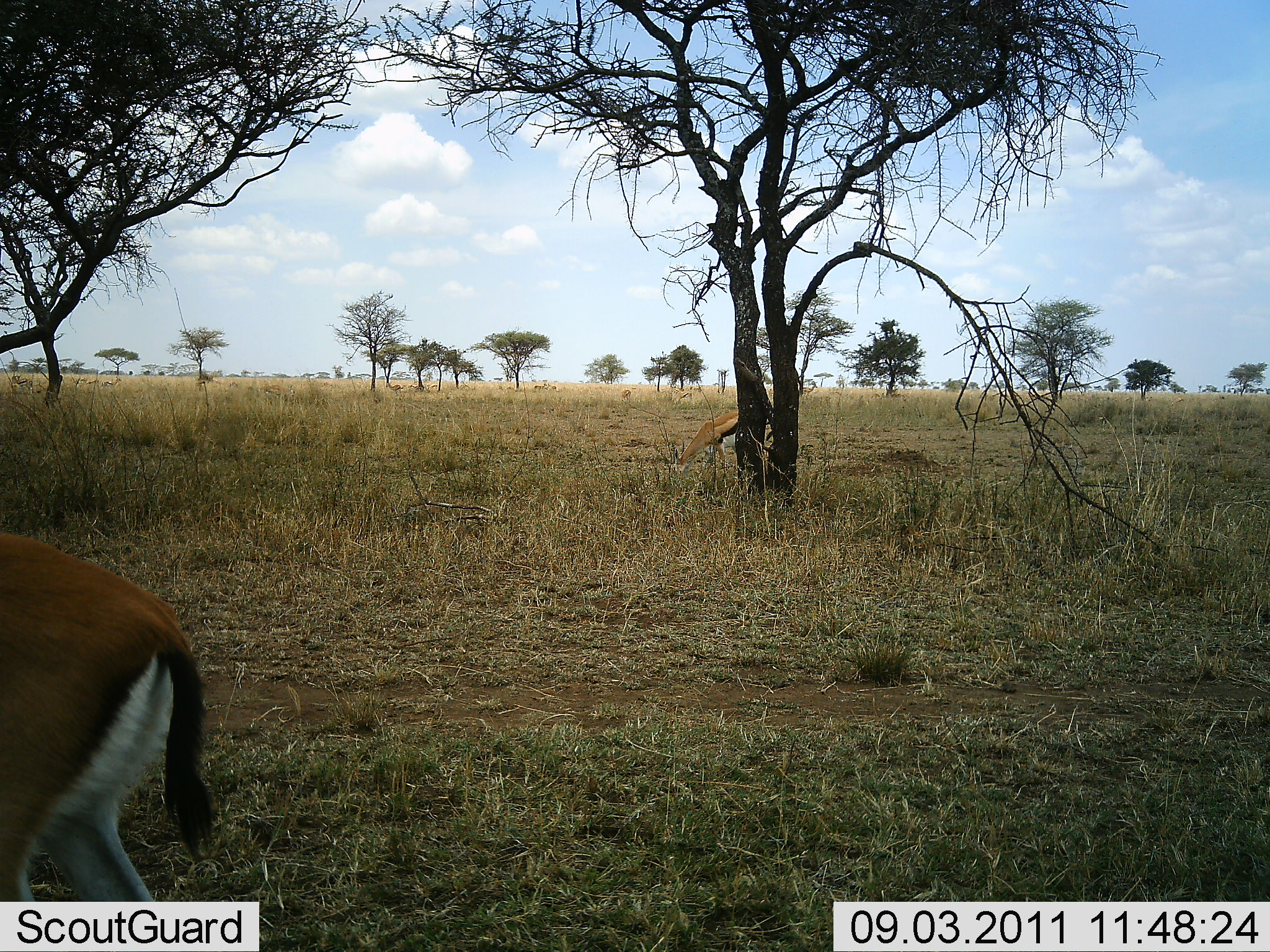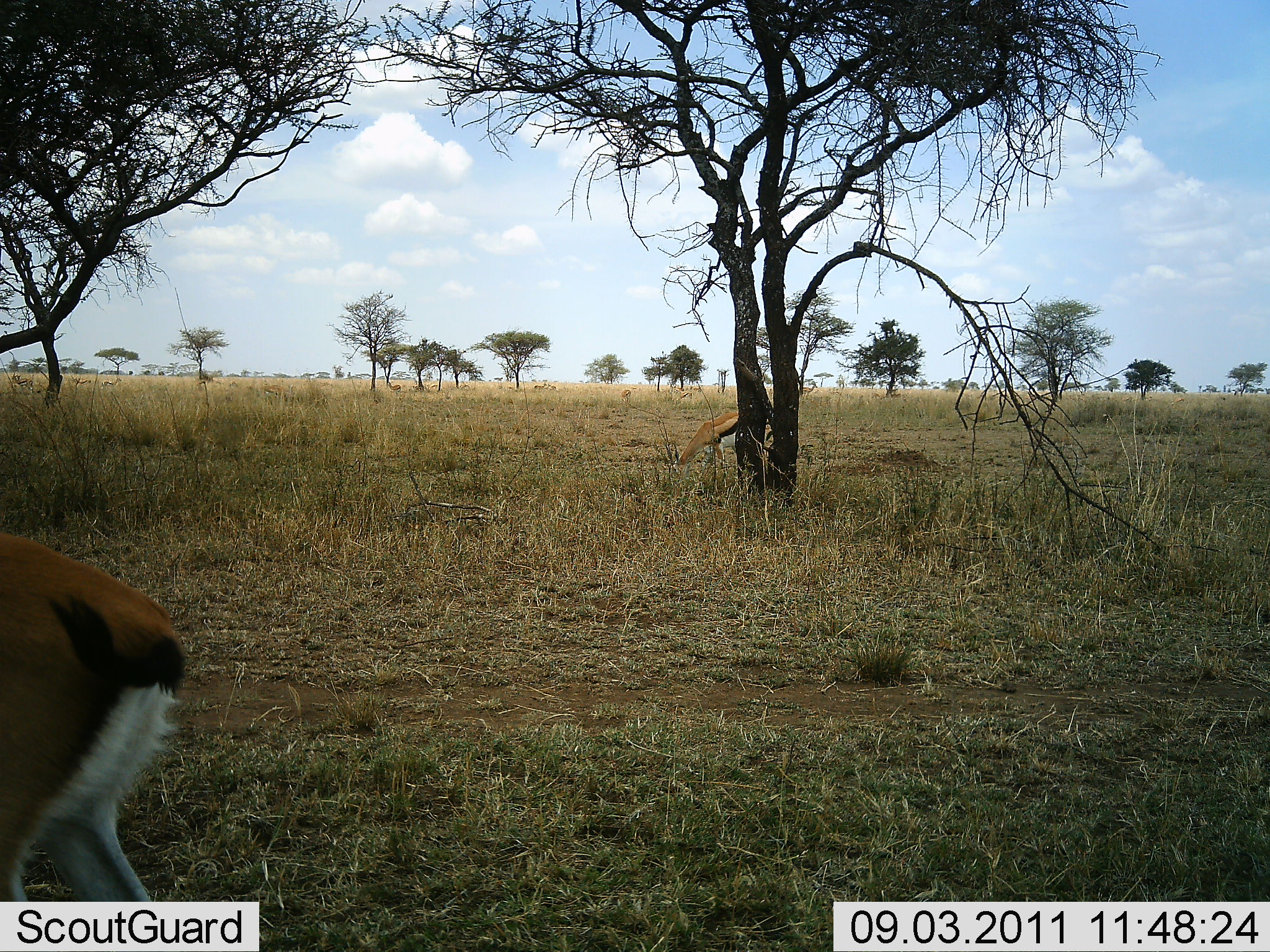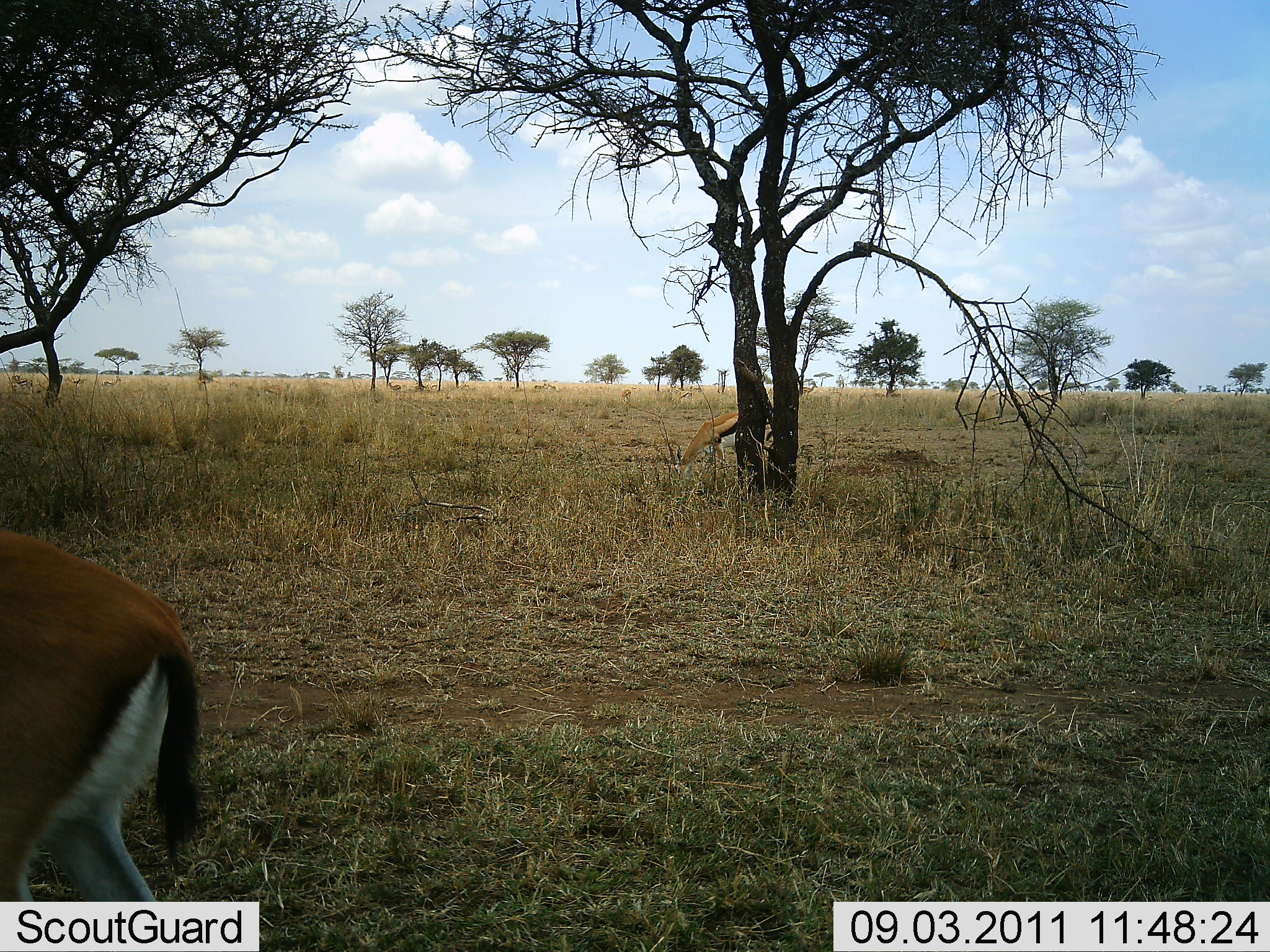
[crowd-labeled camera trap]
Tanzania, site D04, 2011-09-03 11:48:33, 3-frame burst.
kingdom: Animalia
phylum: Chordata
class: Mammalia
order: Artiodactyla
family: Bovidae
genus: Eudorcas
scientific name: Eudorcas thomsonii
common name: thomson's gazelle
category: gazellethomsons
Gazellethomsons (thomson's gazelle) (Eudorcas thomsonii), count 2. Behavior (volunteer vote fractions): standing 64%, resting 0%, moving 0%, interacting 0%. Young present (vote fraction): 0%. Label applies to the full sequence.